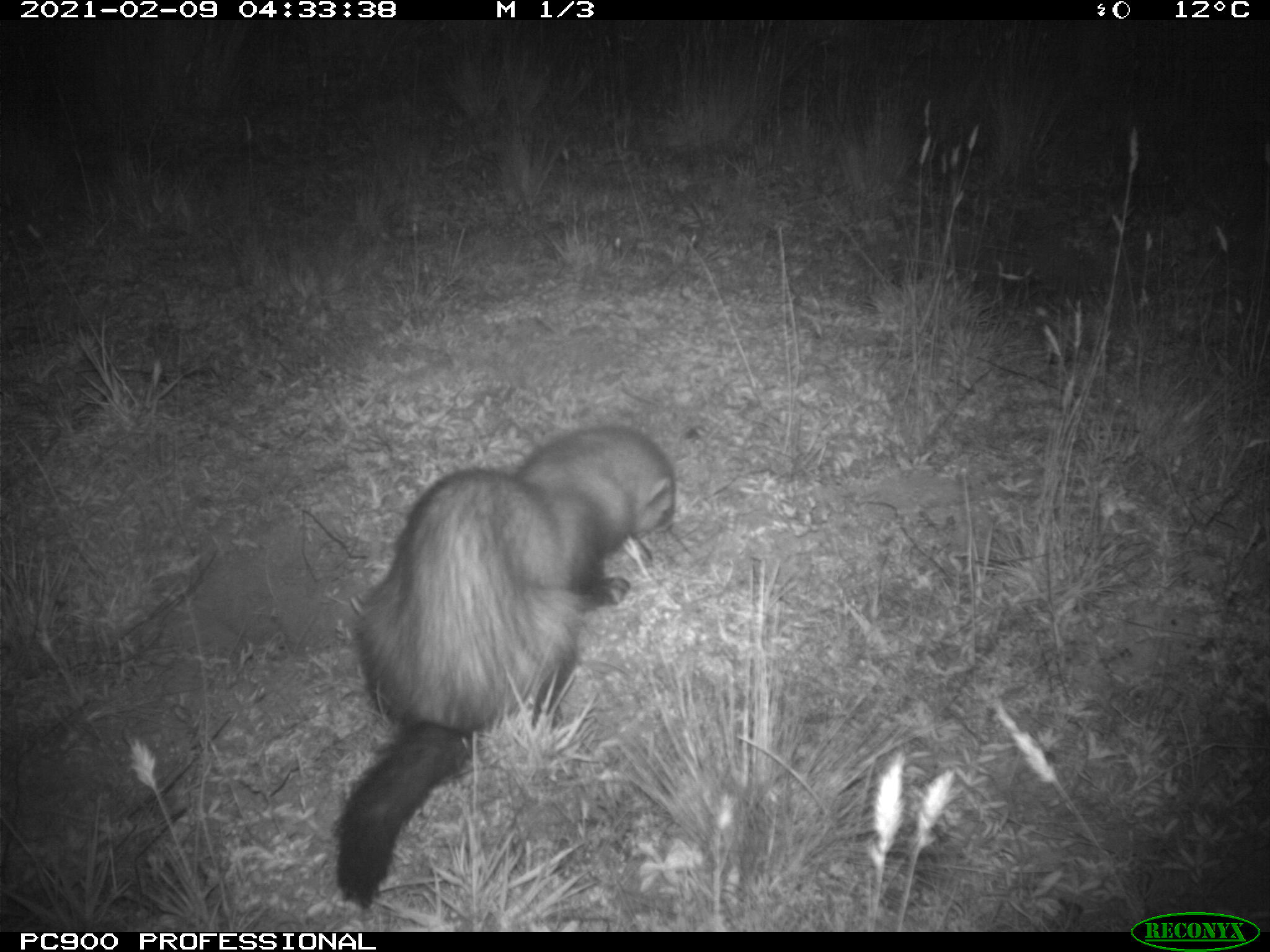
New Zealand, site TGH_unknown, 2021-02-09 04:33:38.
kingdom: Animalia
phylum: Chordata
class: Mammalia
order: Carnivora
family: Mustelidae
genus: Mustela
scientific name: Mustela furo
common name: ferret